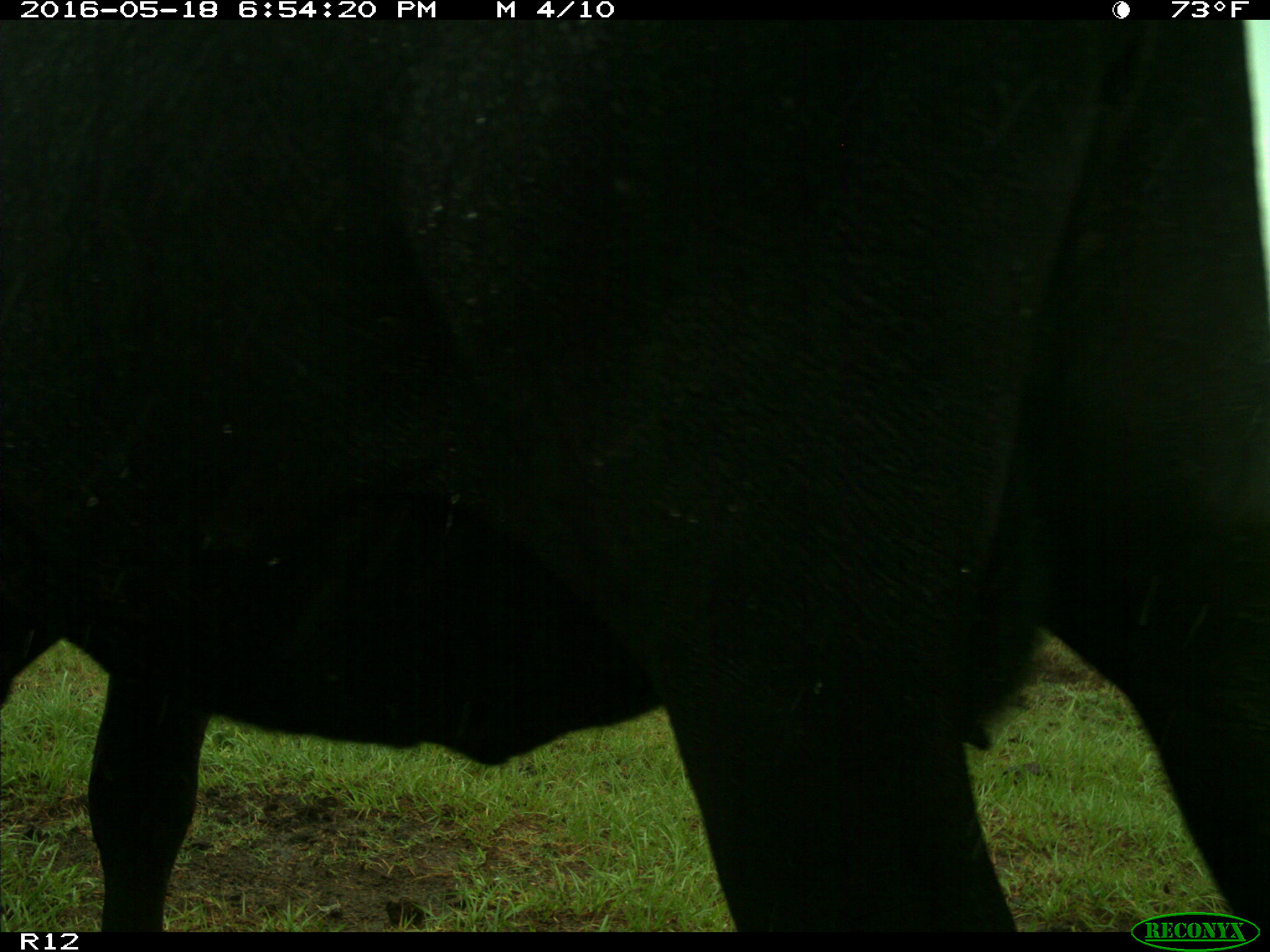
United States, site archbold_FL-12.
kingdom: Animalia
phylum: Chordata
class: Mammalia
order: Artiodactyla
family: Bovidae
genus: Bos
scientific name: Bos taurus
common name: domestic cow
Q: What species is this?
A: Bos taurus (domestic cow).